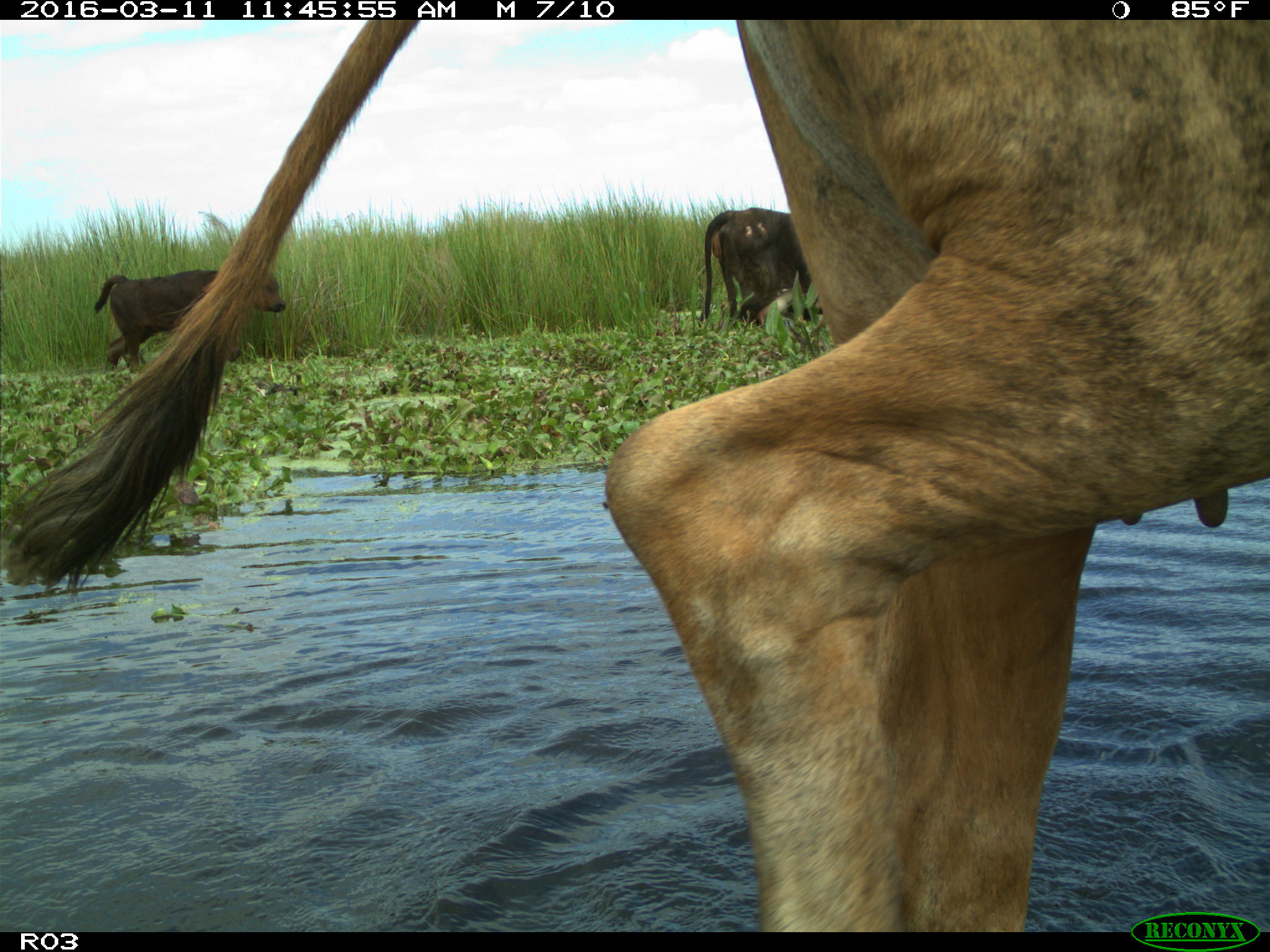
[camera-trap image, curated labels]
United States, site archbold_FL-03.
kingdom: Animalia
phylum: Chordata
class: Mammalia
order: Artiodactyla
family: Bovidae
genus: Bos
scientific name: Bos taurus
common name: domestic cow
Bos taurus (domestic cow).